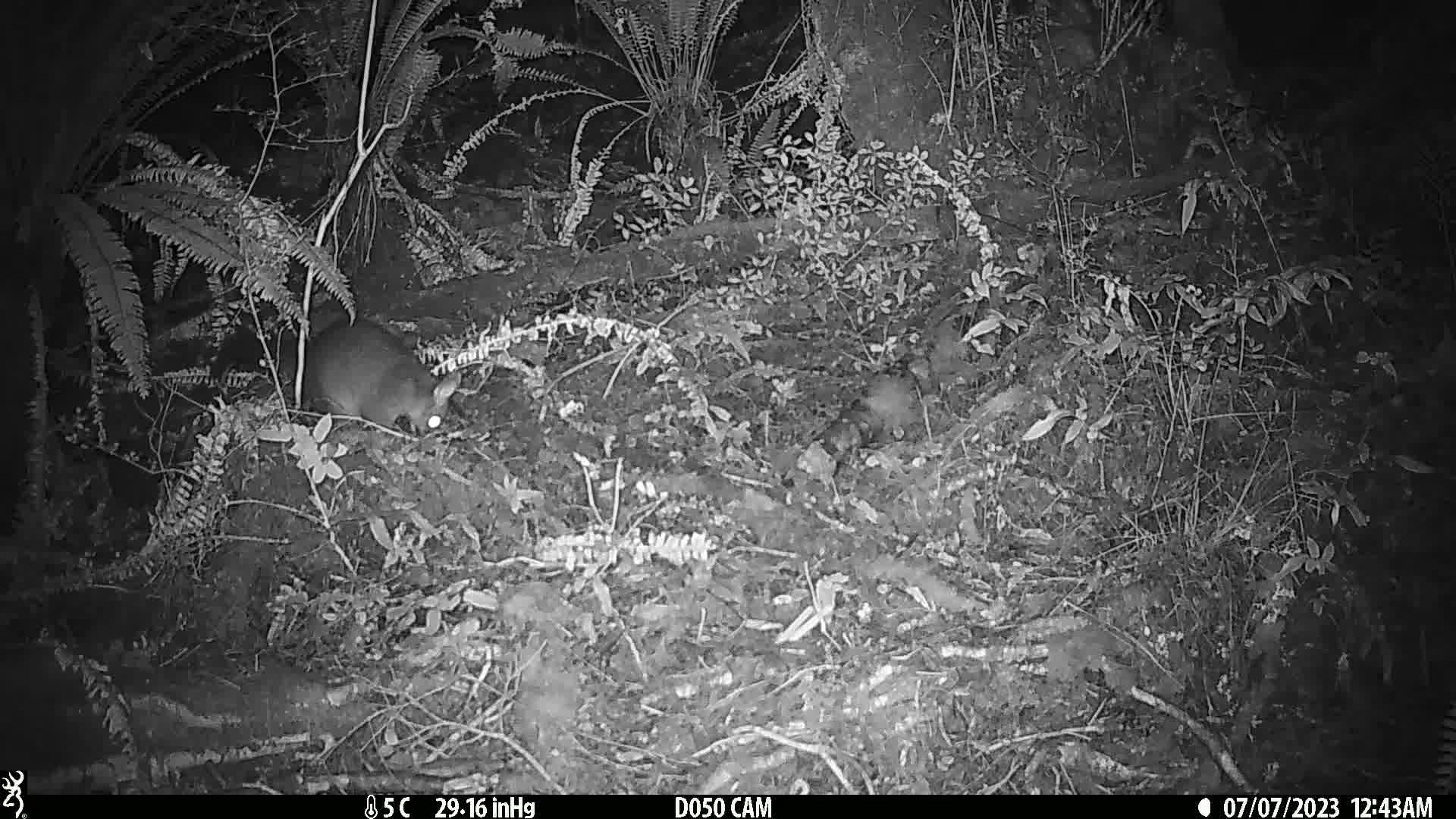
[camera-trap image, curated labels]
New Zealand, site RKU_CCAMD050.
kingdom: Animalia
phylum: Chordata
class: Mammalia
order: Diprotodontia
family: Phalangeridae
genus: Trichosurus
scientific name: Trichosurus vulpecula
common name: common brushtail possum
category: possum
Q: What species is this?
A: Possum (common brushtail possum) (Trichosurus vulpecula).